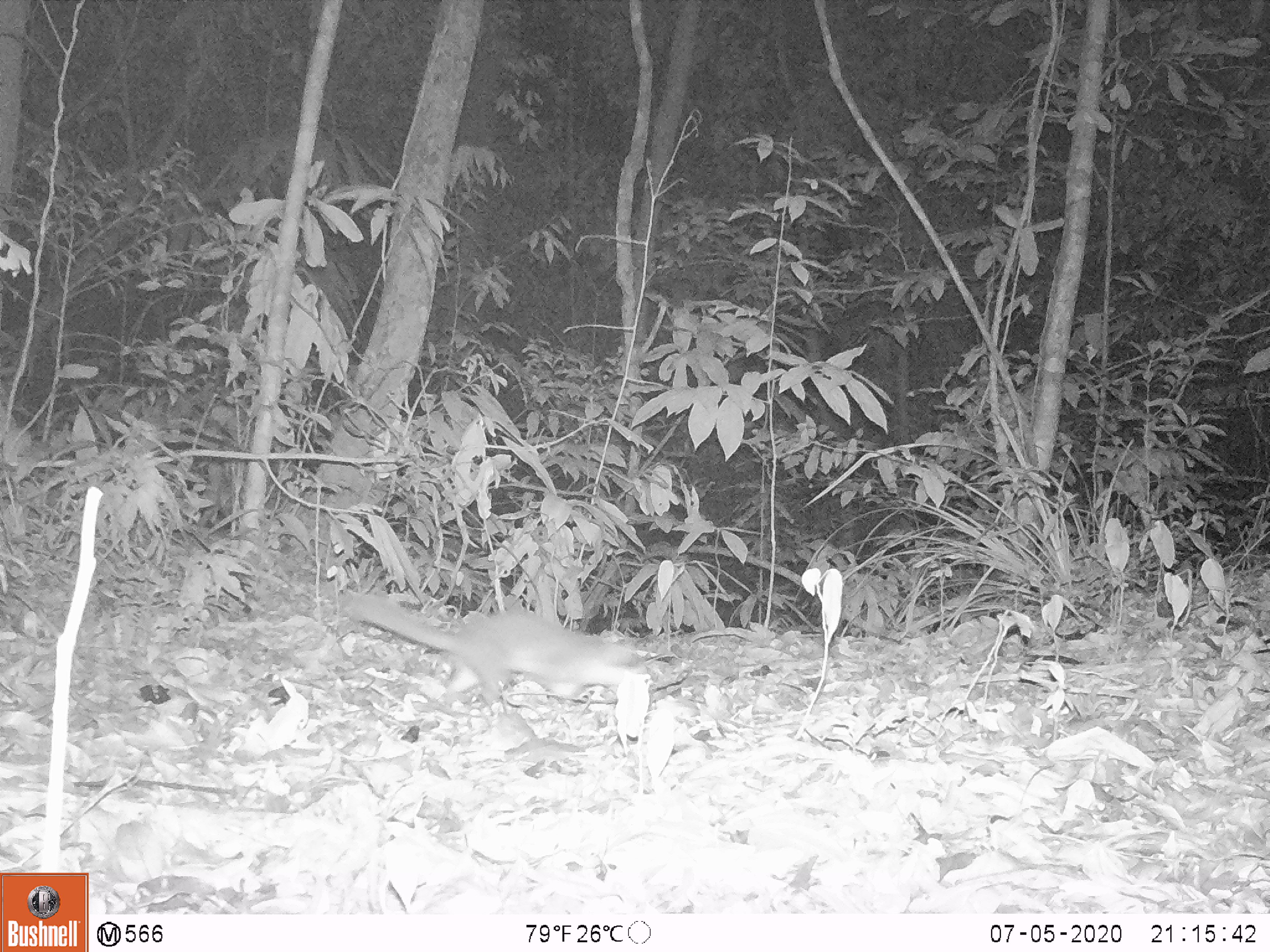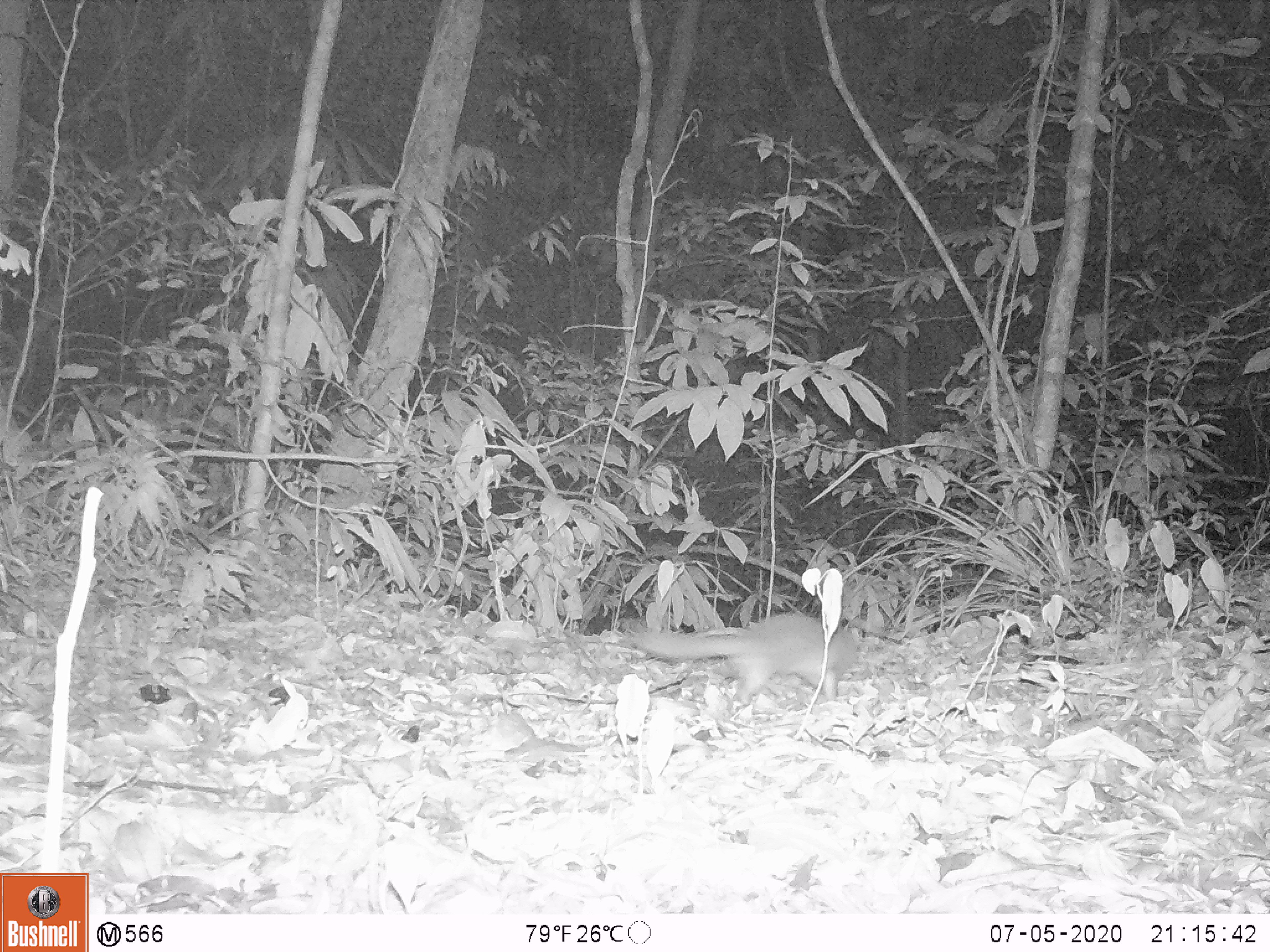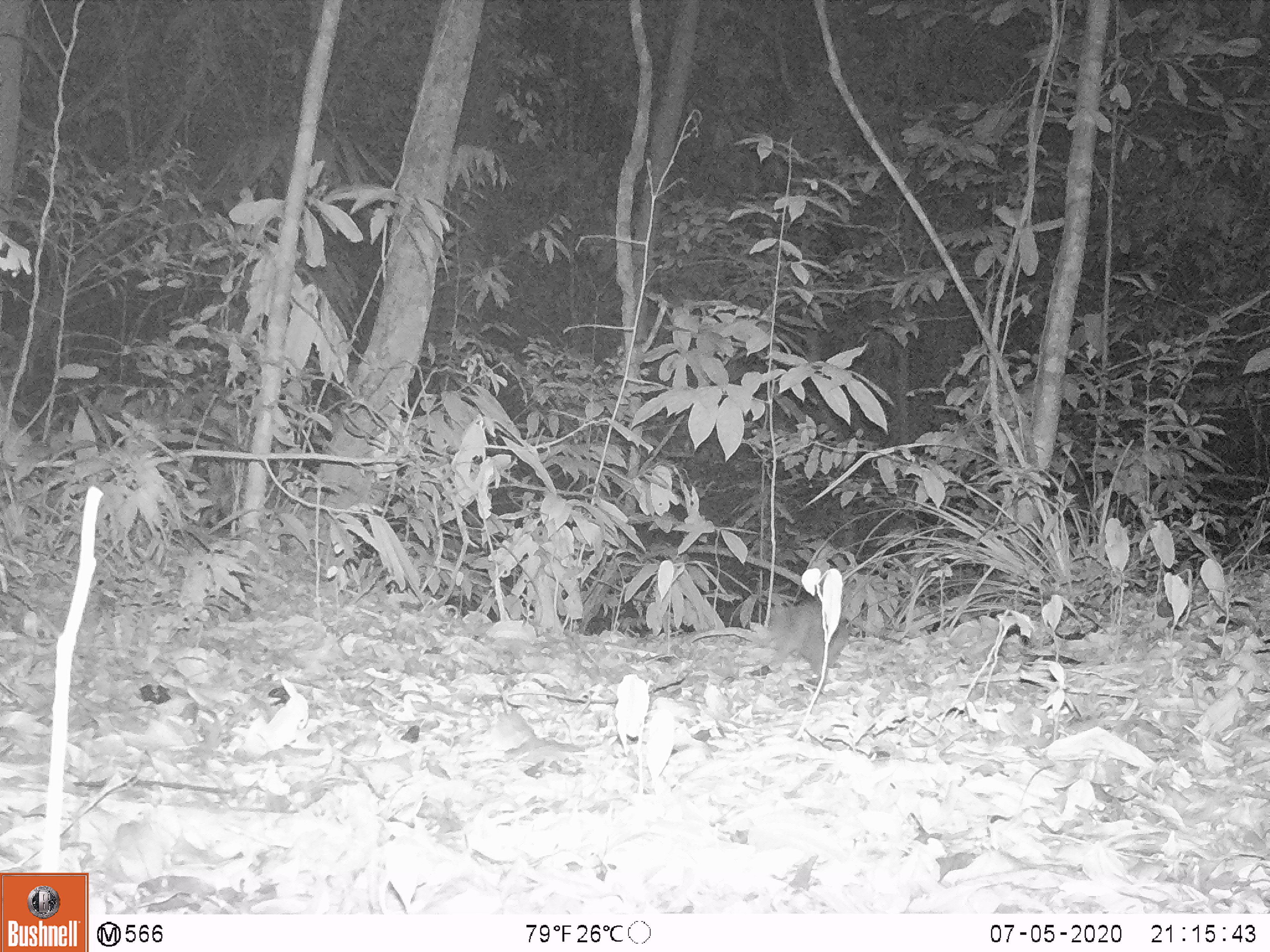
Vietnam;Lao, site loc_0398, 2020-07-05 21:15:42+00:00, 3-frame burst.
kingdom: Animalia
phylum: Chordata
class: Mammalia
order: Carnivora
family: Mustelidae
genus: Melogale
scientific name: Melogale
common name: ferret badger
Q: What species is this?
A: Ferret badger (Melogale).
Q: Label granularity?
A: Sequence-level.